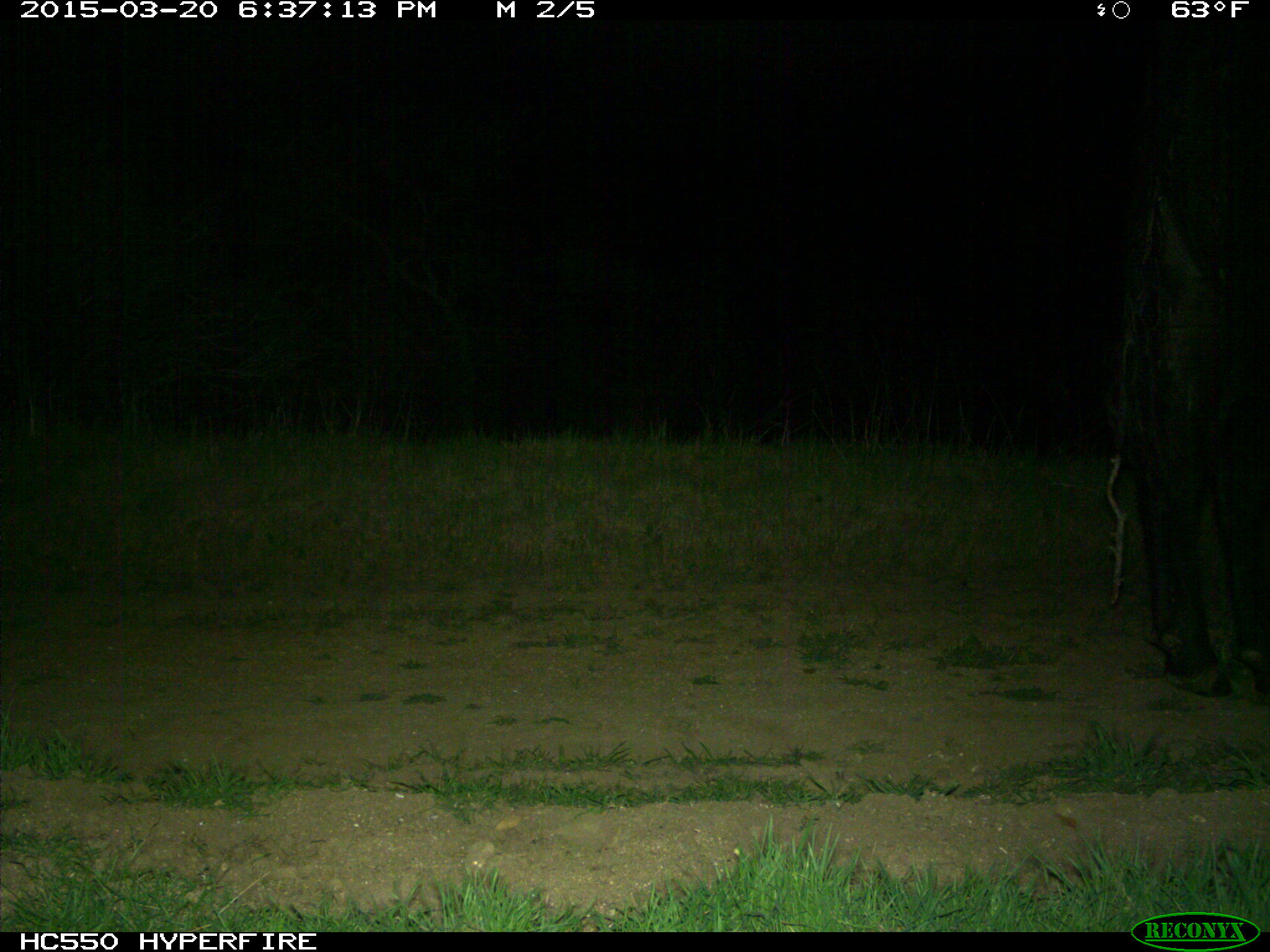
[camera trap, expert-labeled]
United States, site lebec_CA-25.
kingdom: Animalia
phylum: Chordata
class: Mammalia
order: Artiodactyla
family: Bovidae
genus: Bos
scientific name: Bos taurus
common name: domestic cow